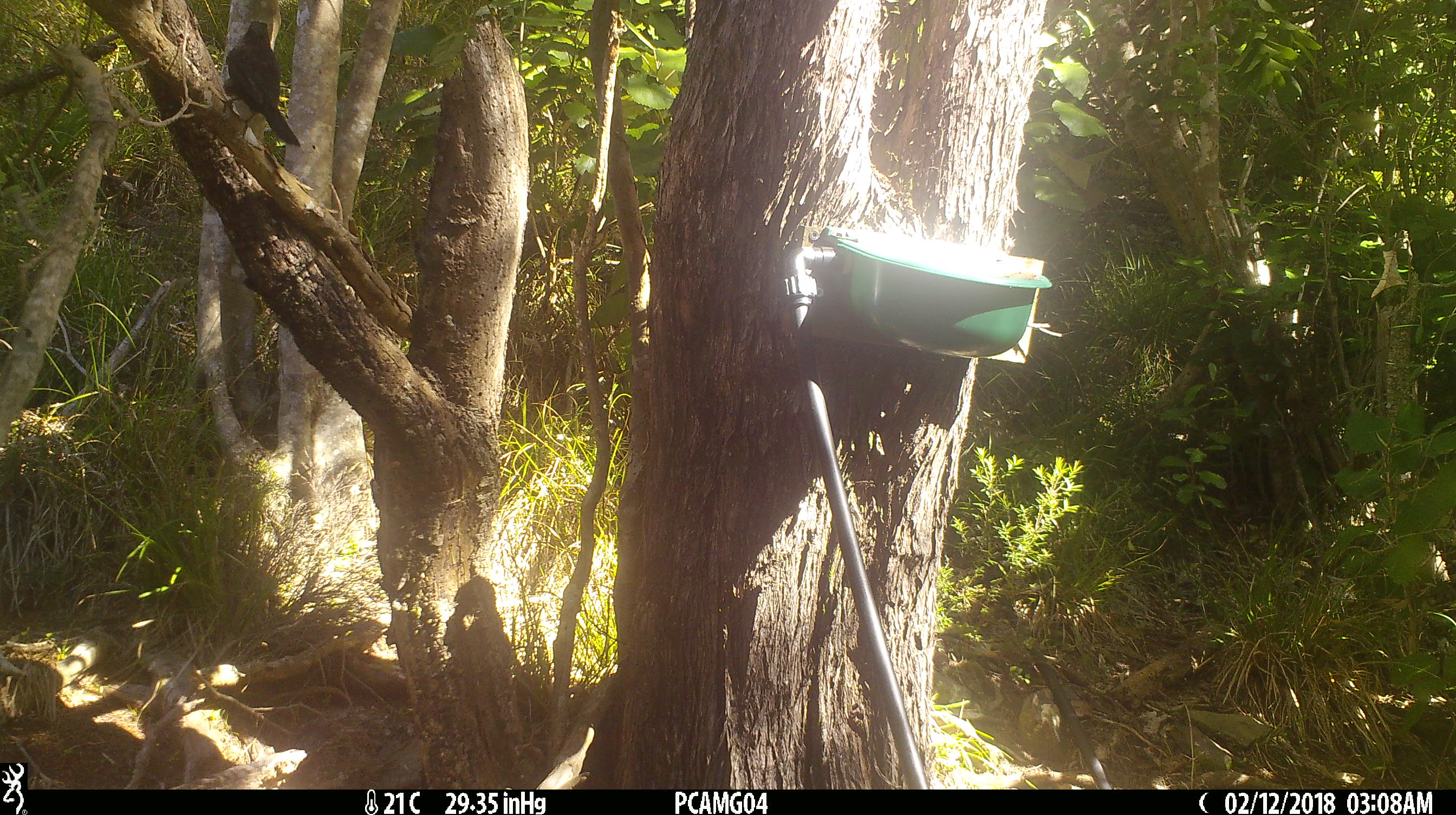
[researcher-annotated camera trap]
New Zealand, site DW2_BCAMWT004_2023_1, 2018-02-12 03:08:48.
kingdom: Animalia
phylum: Chordata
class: Aves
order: Passeriformes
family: Turdidae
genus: Turdus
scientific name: Turdus merula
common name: eurasian blackbird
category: blackbird